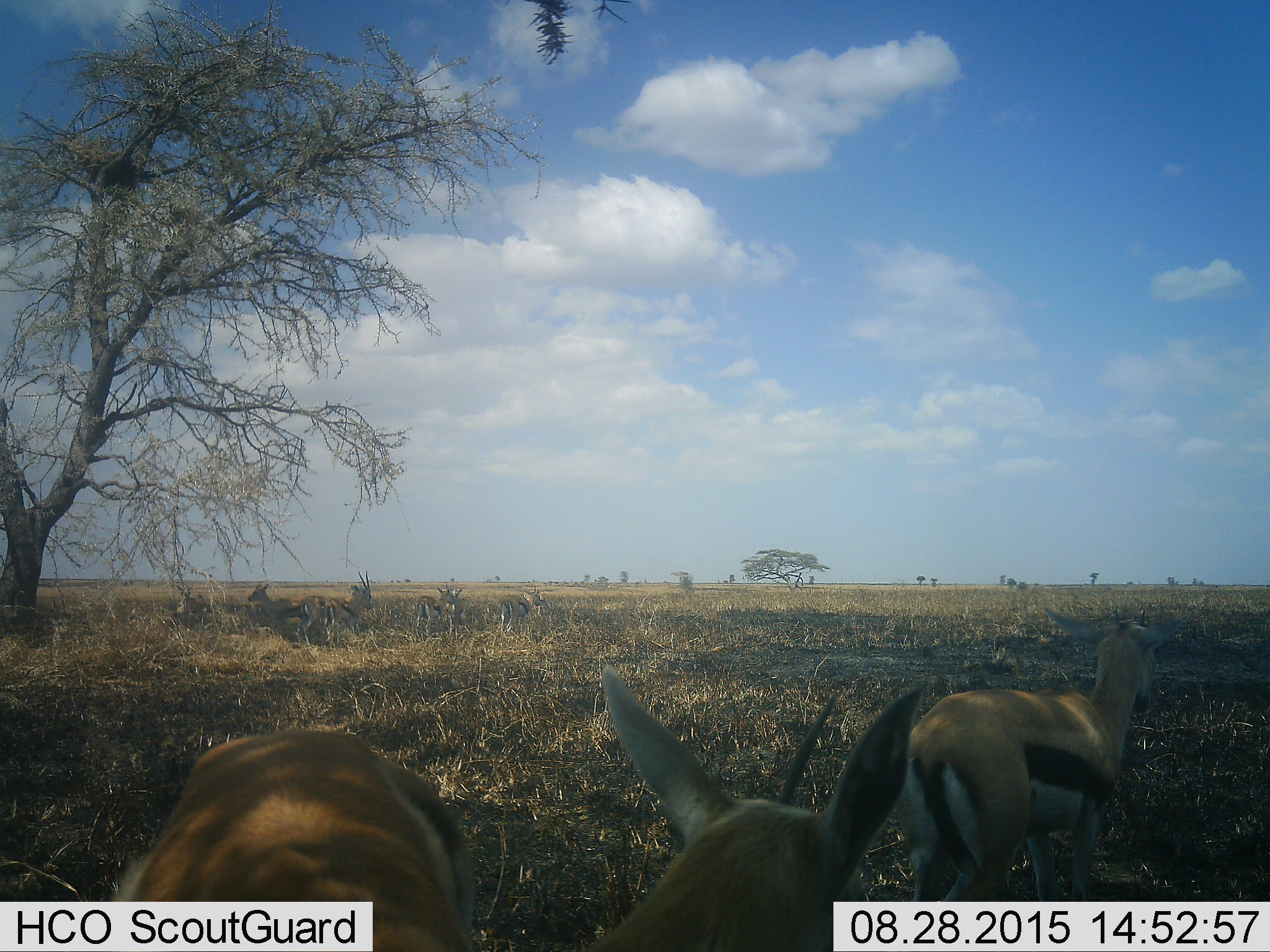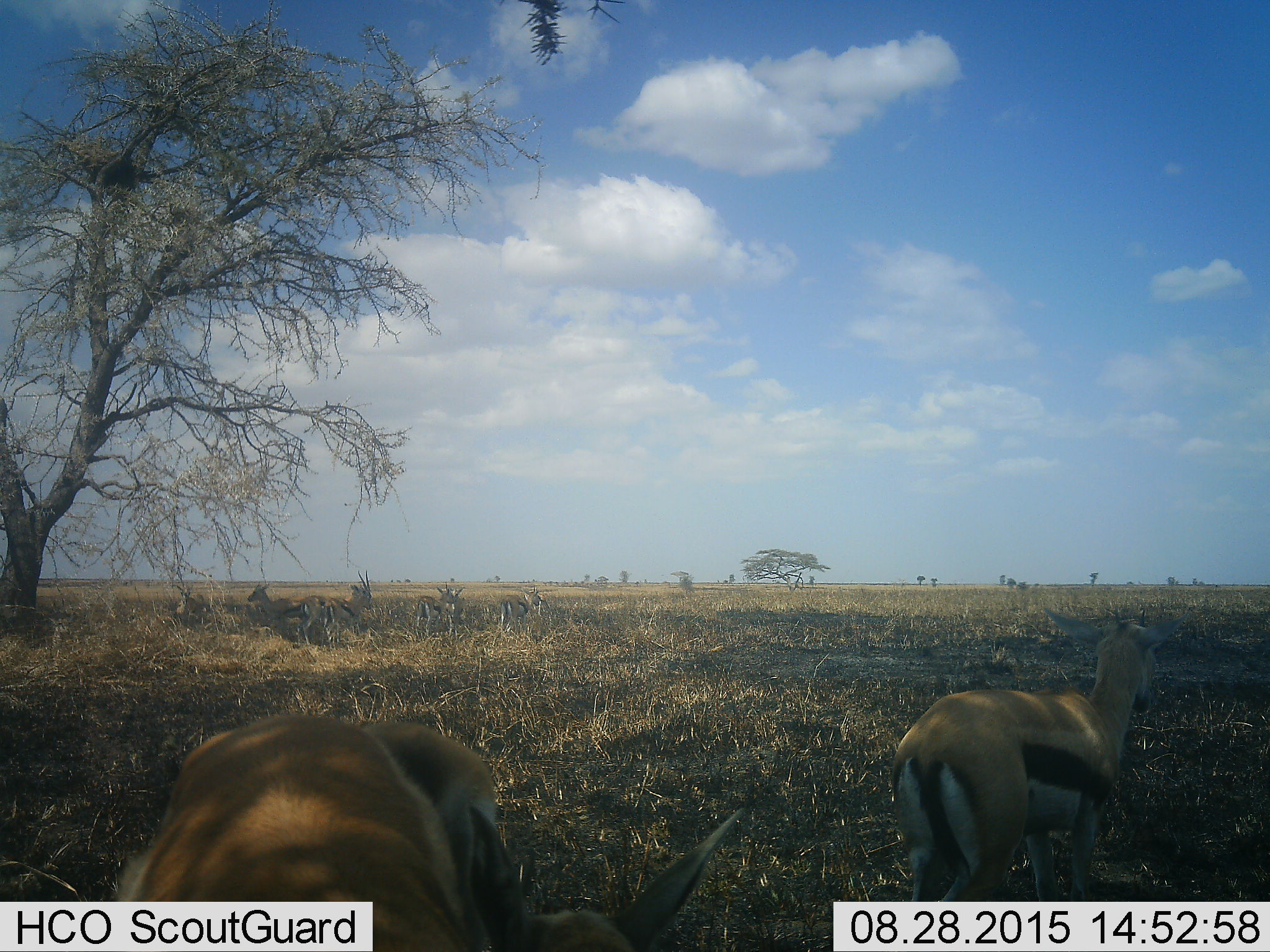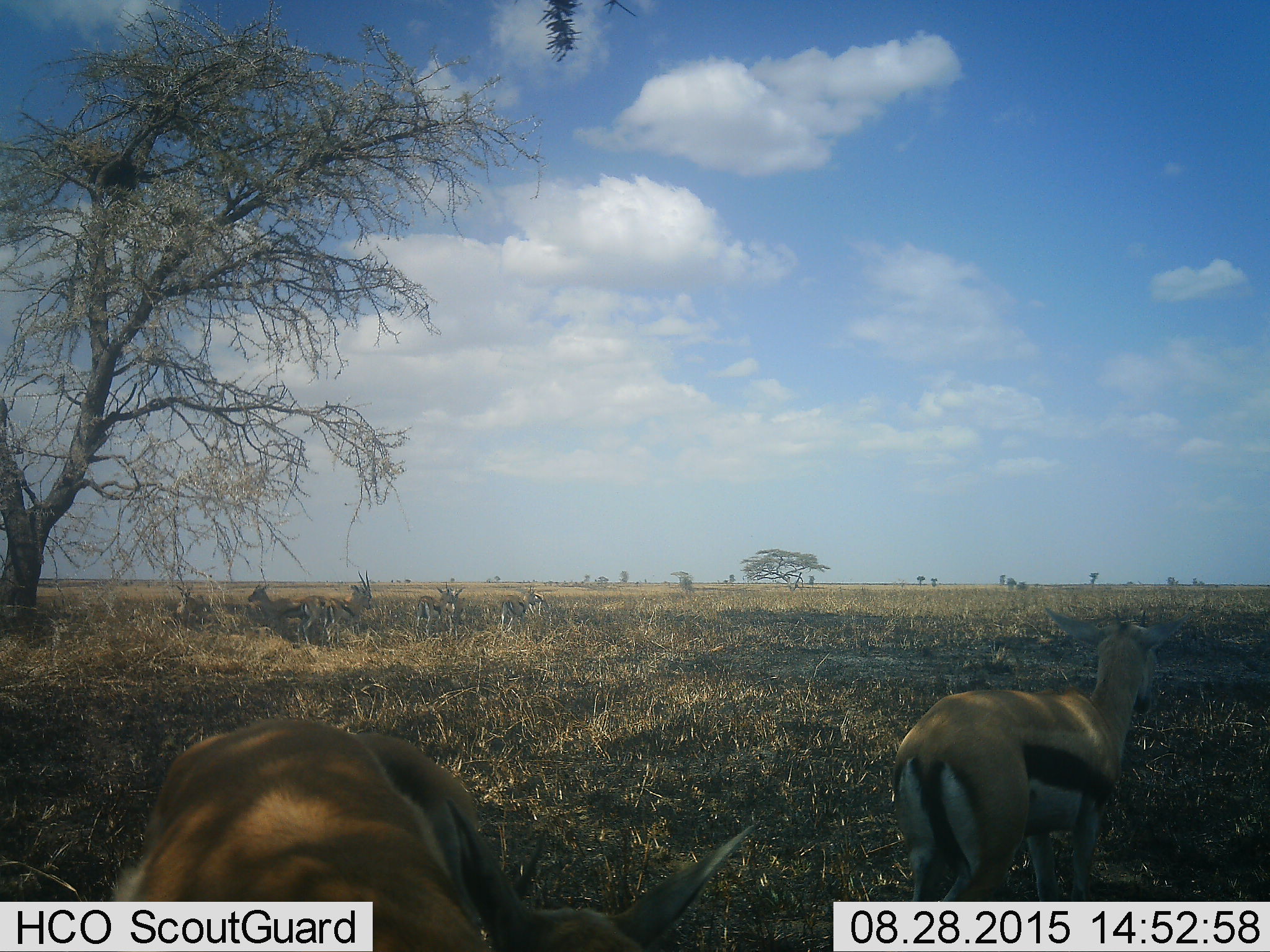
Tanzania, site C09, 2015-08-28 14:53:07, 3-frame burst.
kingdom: Animalia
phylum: Chordata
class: Mammalia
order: Artiodactyla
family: Bovidae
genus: Eudorcas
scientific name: Eudorcas thomsonii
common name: thomson's gazelle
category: gazellethomsons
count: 9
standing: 86%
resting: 7%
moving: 14%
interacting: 7%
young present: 0%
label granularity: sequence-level